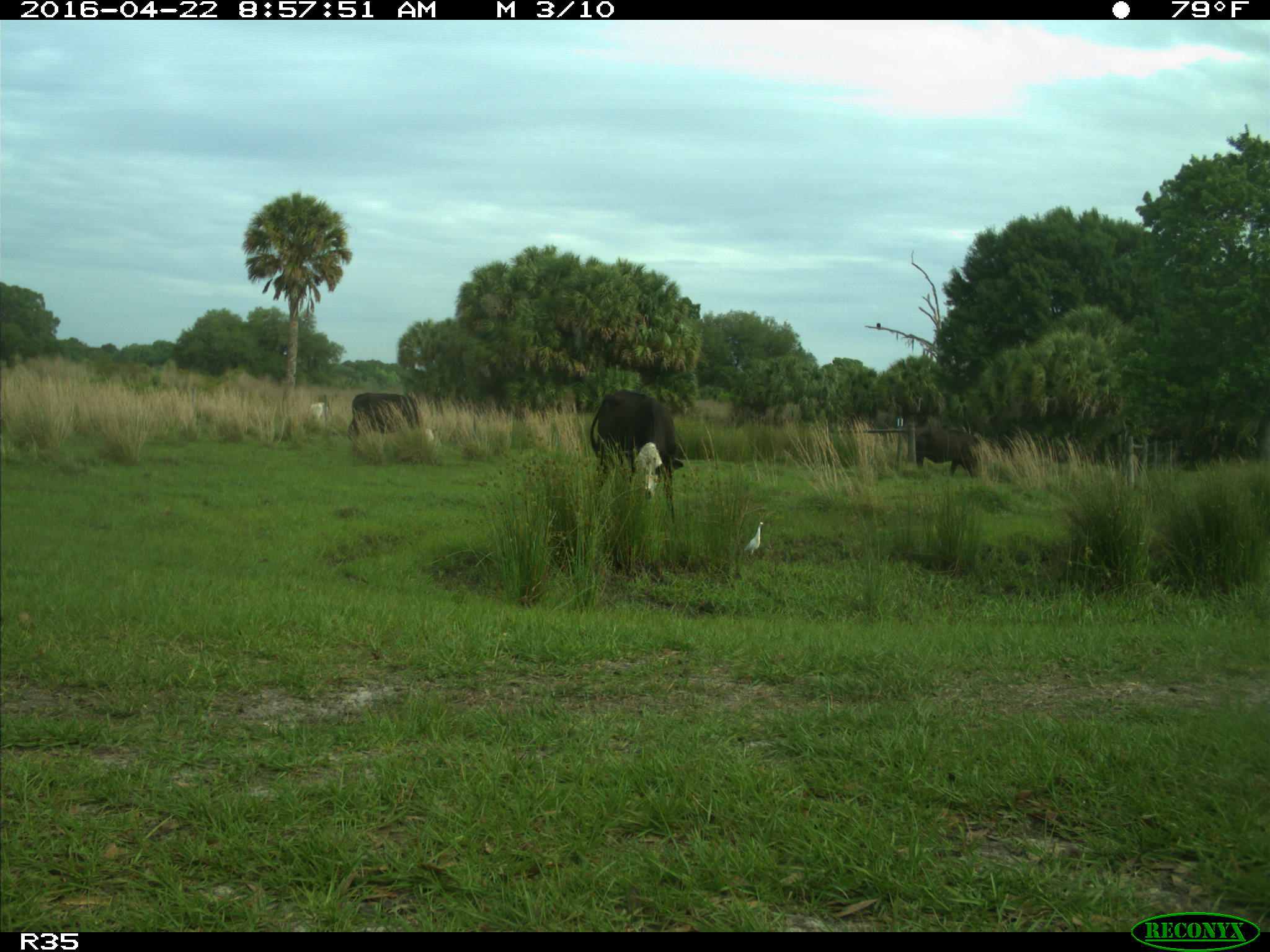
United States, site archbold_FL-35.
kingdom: Animalia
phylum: Chordata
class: Mammalia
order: Artiodactyla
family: Bovidae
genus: Bos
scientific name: Bos taurus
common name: domestic cow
Bos taurus (domestic cow).